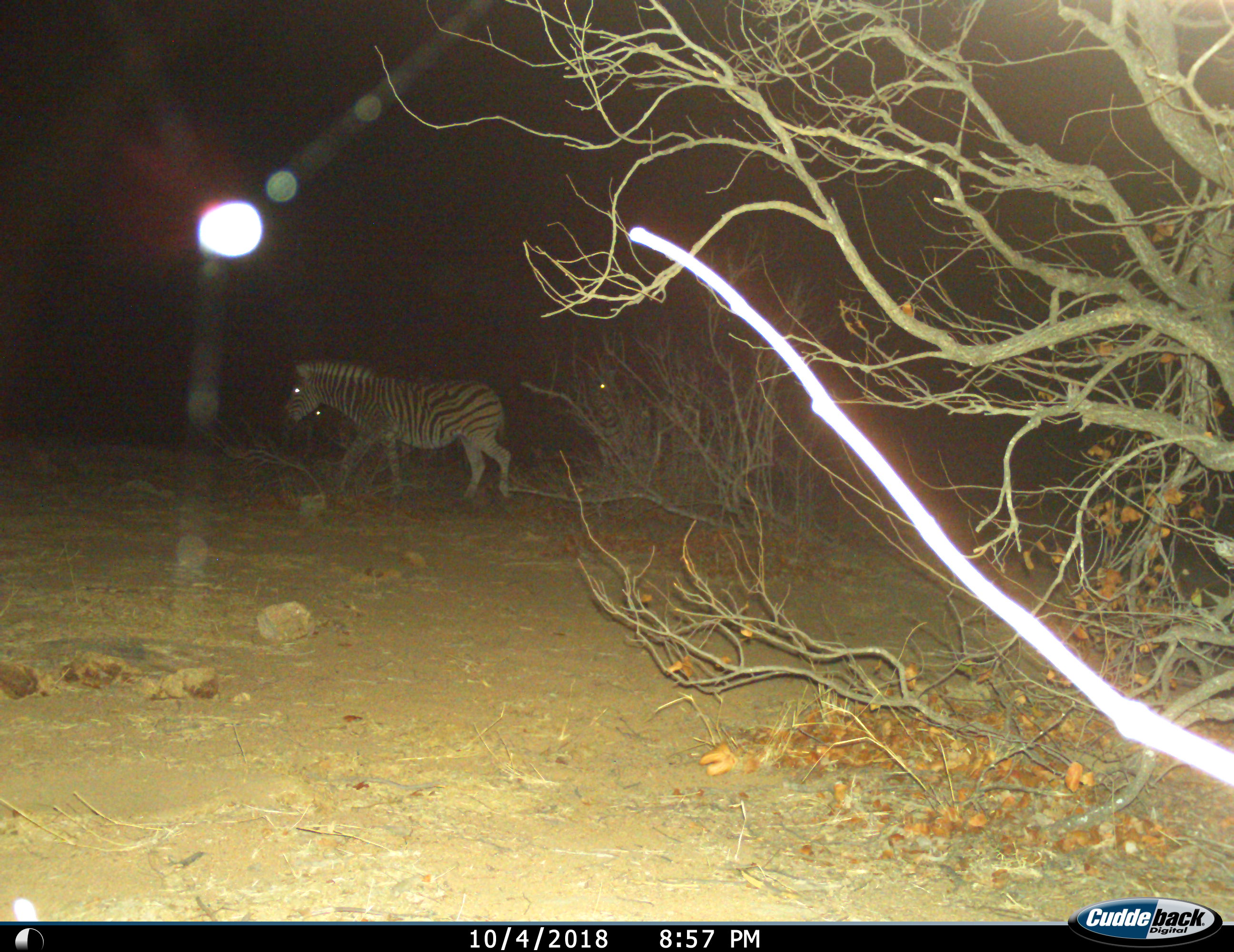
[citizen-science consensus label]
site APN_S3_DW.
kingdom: Animalia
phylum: Chordata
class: Mammalia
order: Perissodactyla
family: Equidae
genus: Equus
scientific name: Equus quagga burchellii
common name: burchell's zebra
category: zebraburchells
Zebraburchells (burchell's zebra) (Equus quagga burchellii), count 2. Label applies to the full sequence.